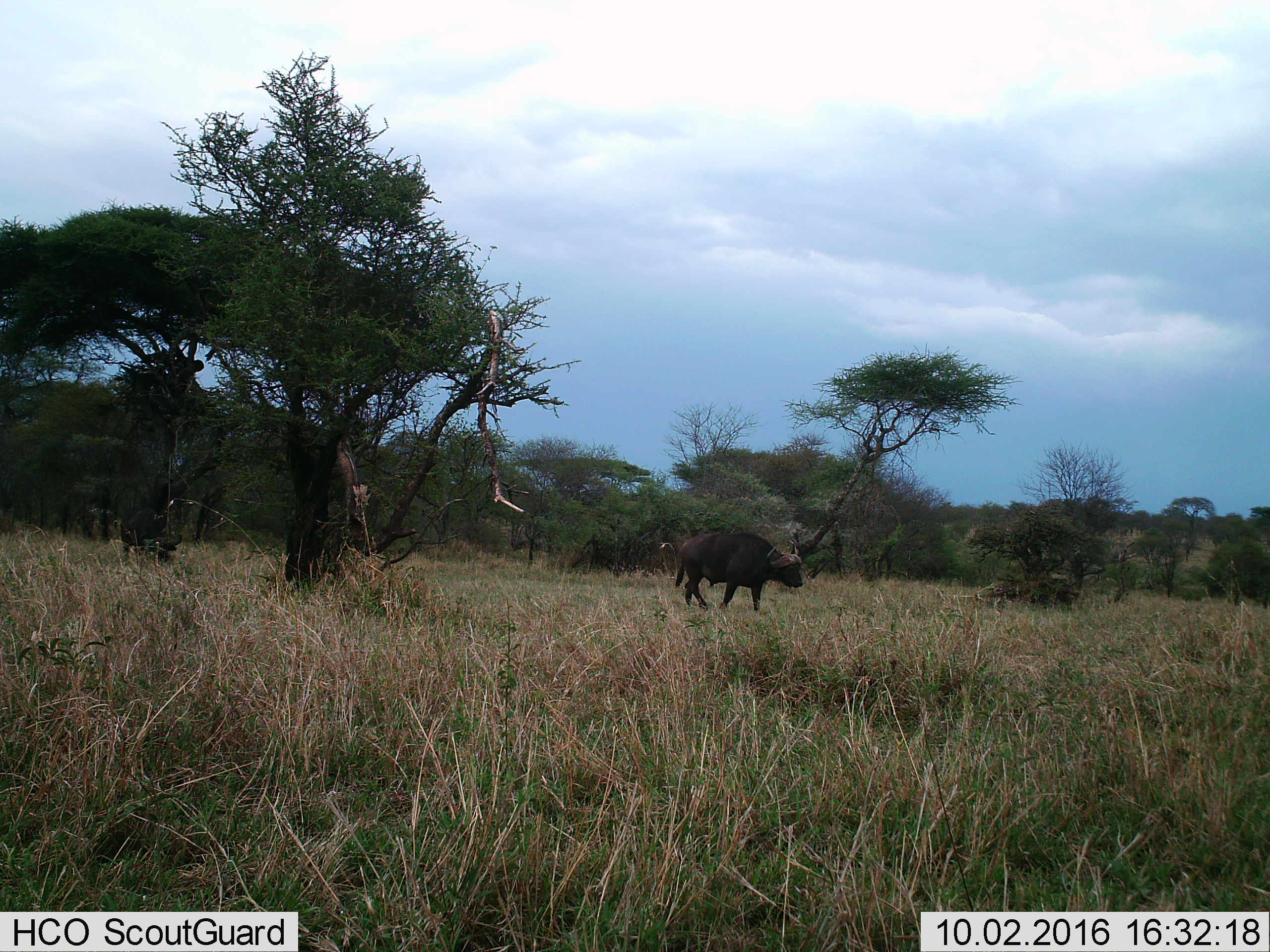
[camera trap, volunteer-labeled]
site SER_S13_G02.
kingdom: Animalia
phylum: Chordata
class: Mammalia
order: Artiodactyla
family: Bovidae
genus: Syncerus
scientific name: Syncerus caffer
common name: african buffalo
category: buffalo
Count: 1.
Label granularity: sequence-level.